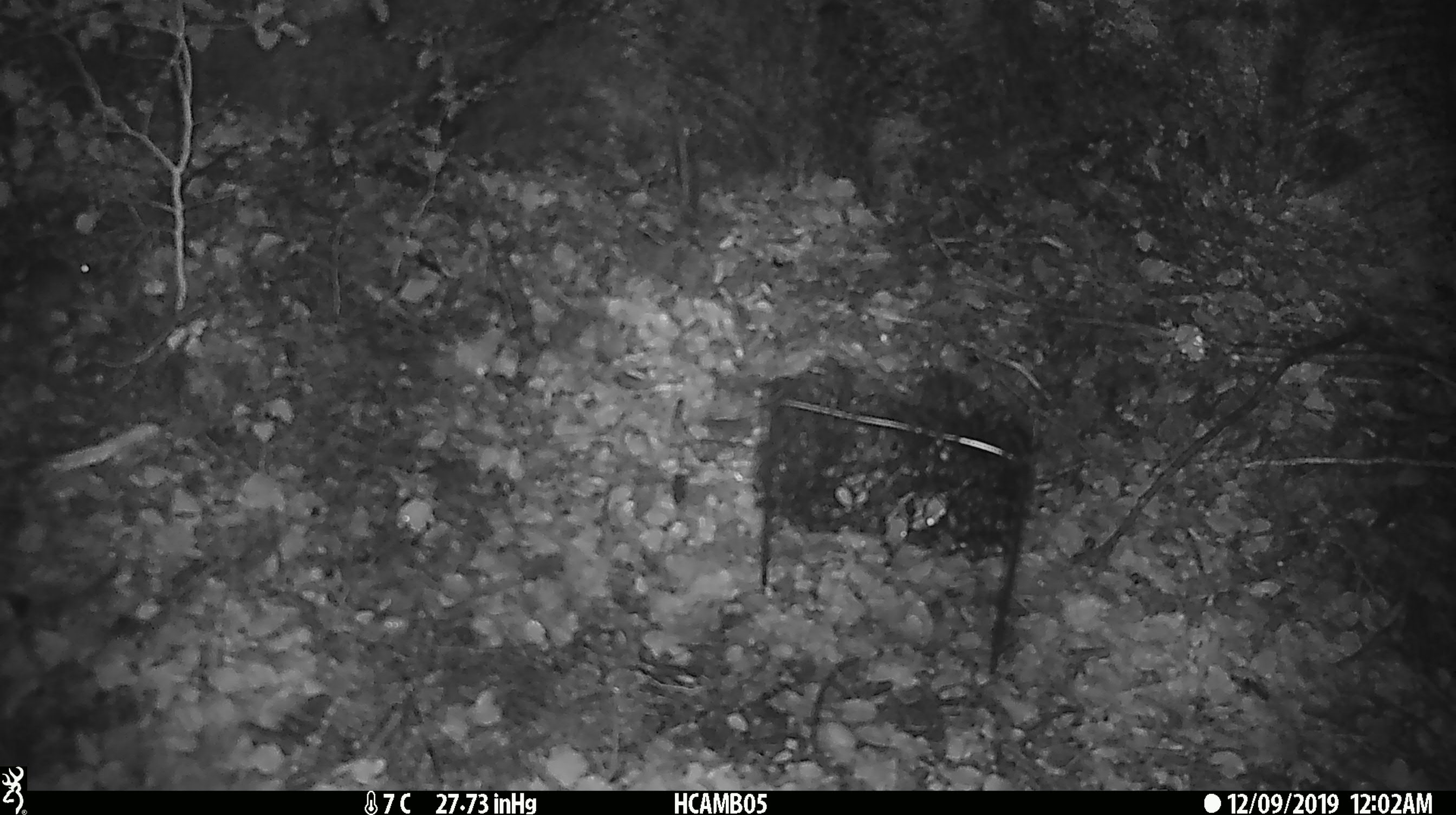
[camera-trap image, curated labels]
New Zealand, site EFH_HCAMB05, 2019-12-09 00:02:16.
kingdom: Animalia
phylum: Chordata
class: Mammalia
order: Rodentia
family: Muridae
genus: Mus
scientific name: Mus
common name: mouse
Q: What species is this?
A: Mouse (Mus).